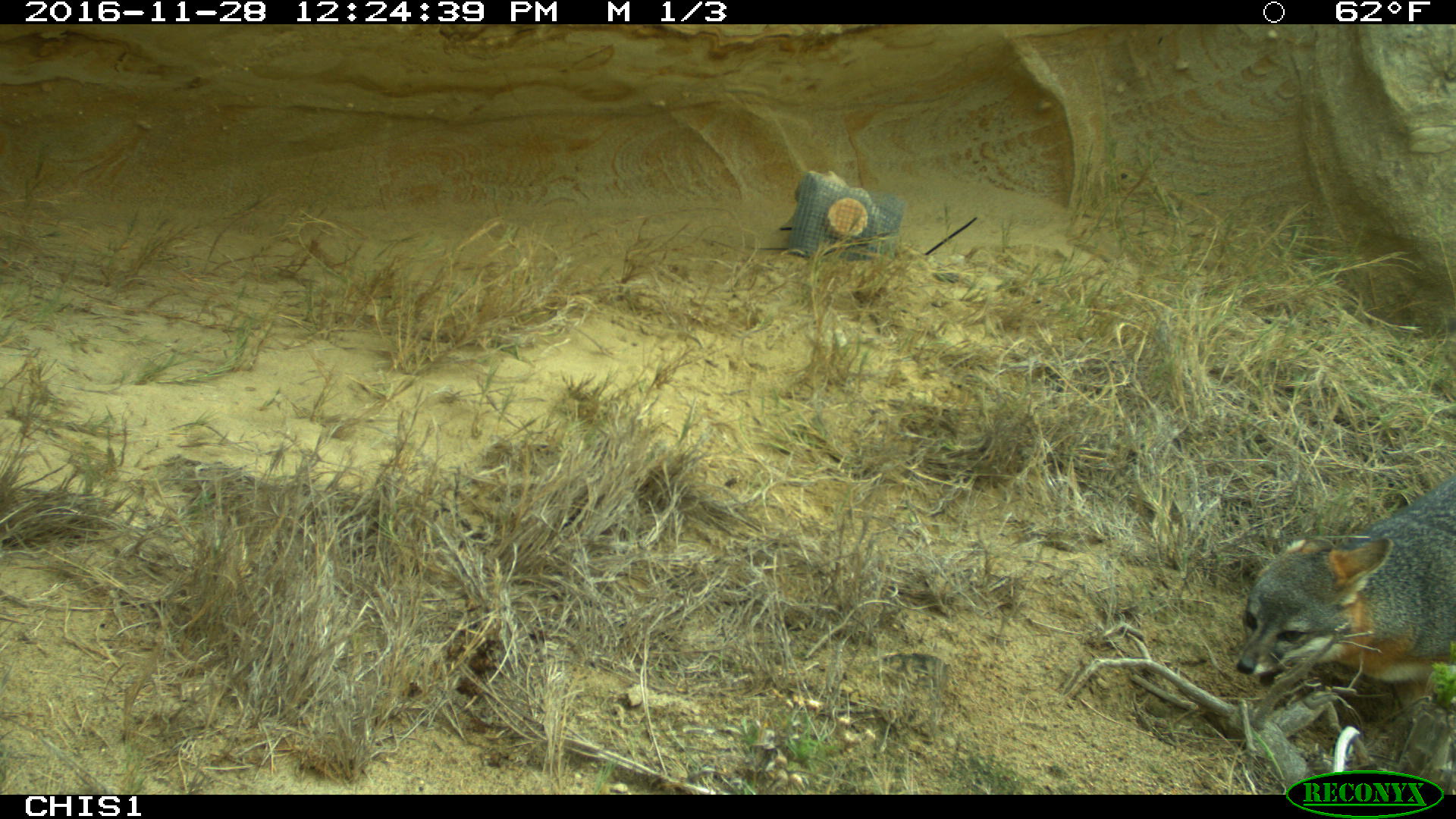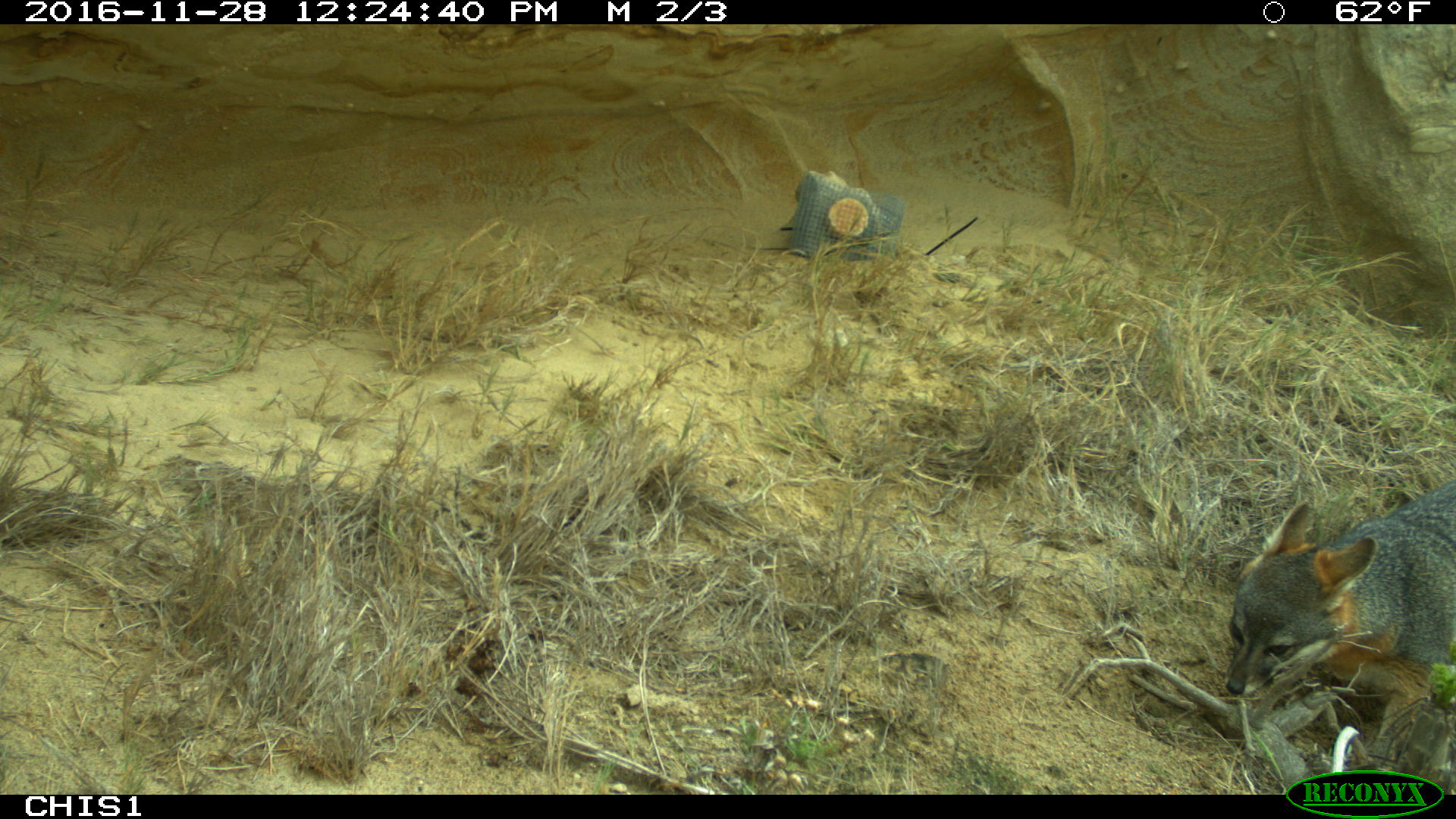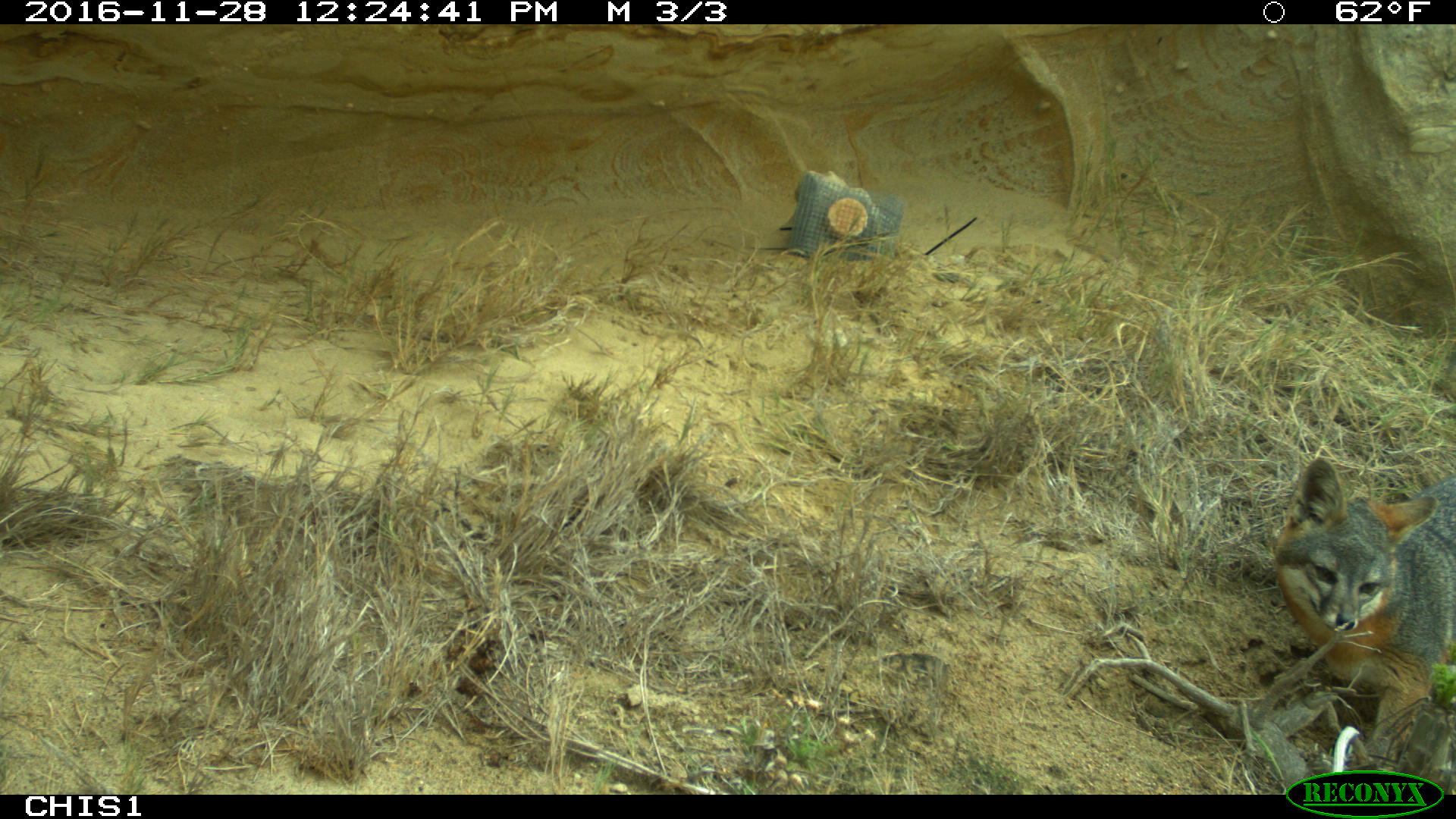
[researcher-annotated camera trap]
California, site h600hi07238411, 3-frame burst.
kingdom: Animalia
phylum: Chordata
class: Mammalia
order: Carnivora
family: Canidae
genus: Urocyon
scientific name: Urocyon littoralis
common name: island fox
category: fox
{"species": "fox (island fox) (Urocyon littoralis)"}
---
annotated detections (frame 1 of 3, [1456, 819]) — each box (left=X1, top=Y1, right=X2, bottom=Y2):
fox: (left=1236, top=477, right=1455, bottom=724)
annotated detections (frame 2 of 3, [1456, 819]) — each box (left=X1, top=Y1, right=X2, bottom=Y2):
fox: (left=1223, top=476, right=1455, bottom=772)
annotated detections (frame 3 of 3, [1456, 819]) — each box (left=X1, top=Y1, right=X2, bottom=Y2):
fox: (left=1272, top=456, right=1455, bottom=770)